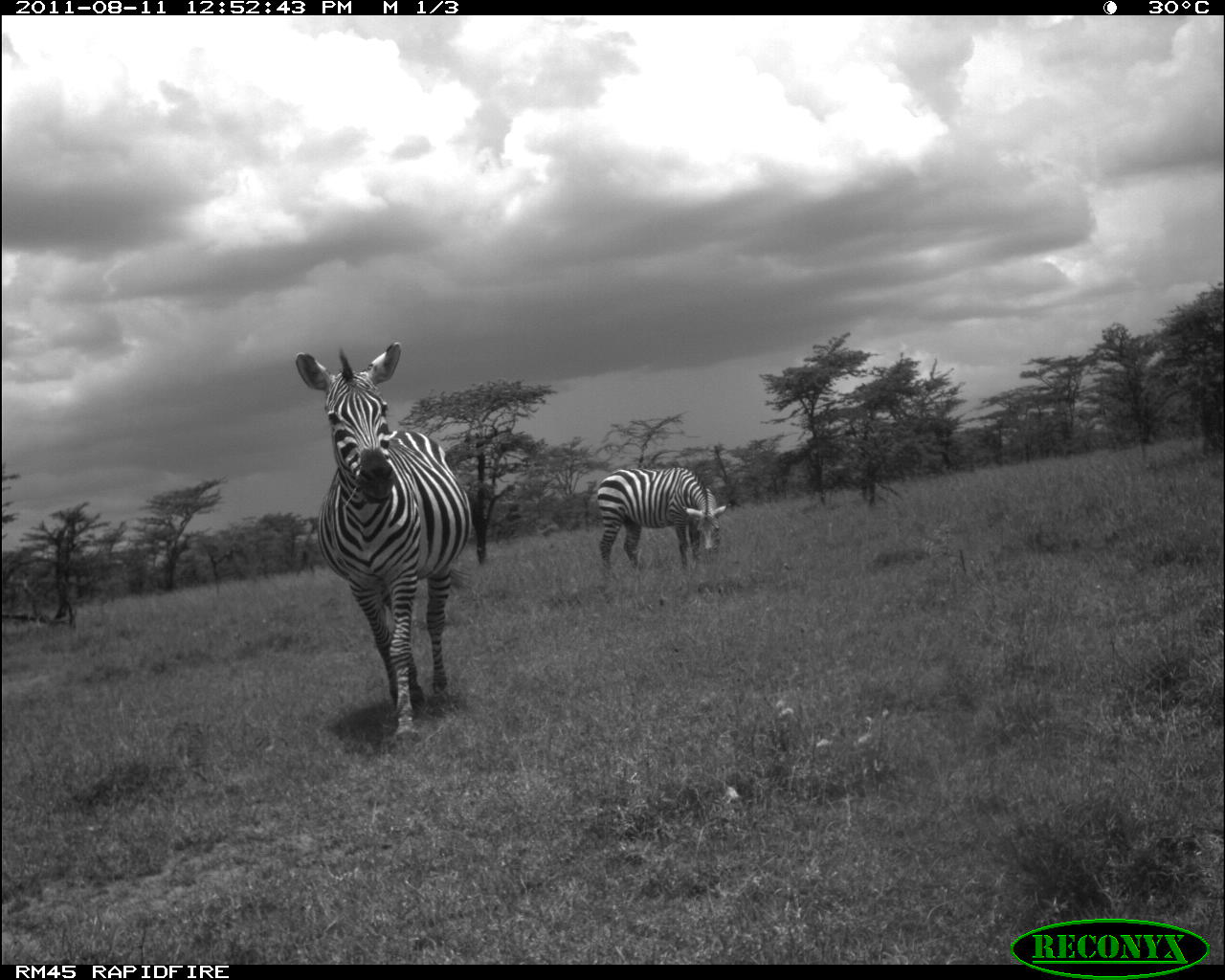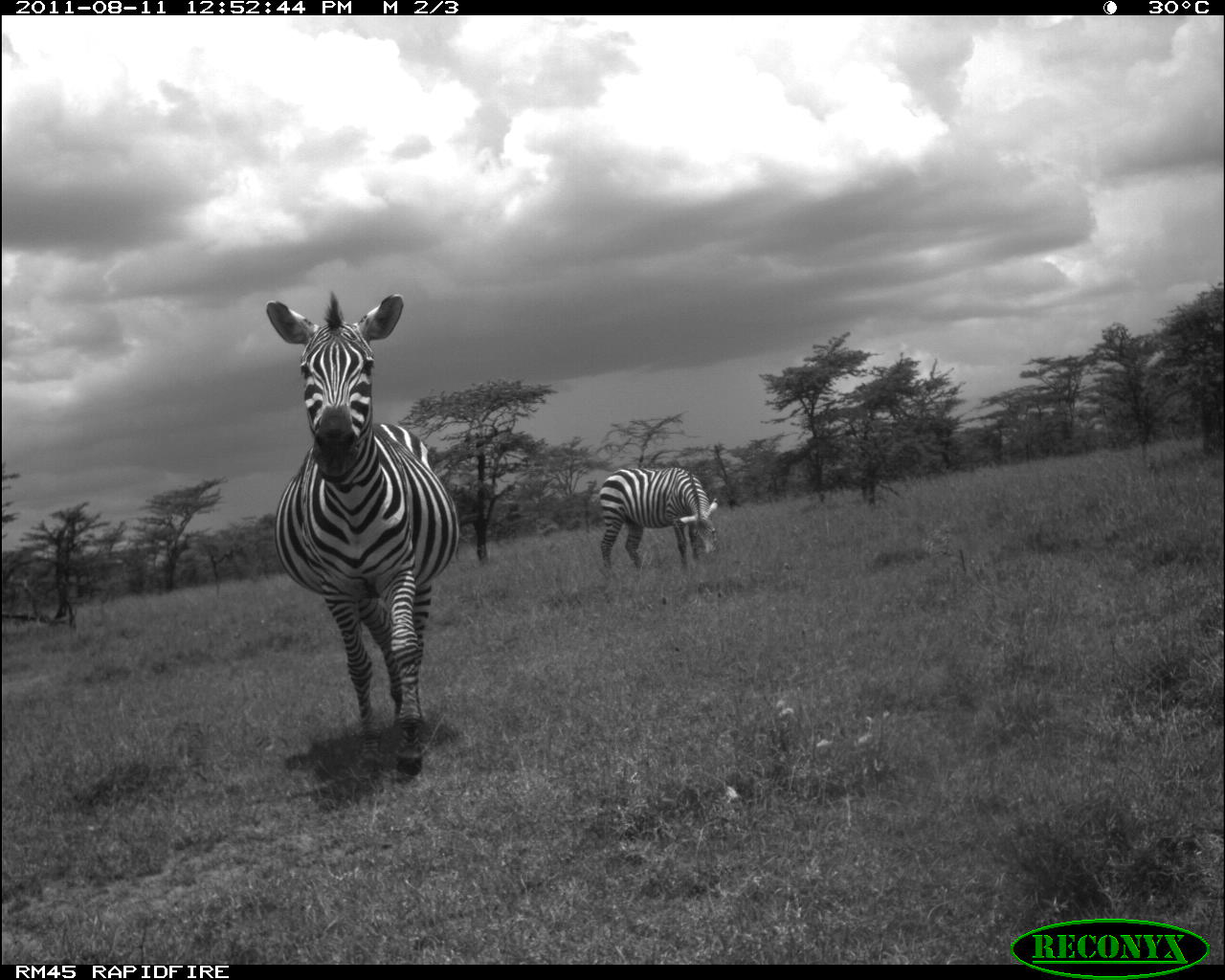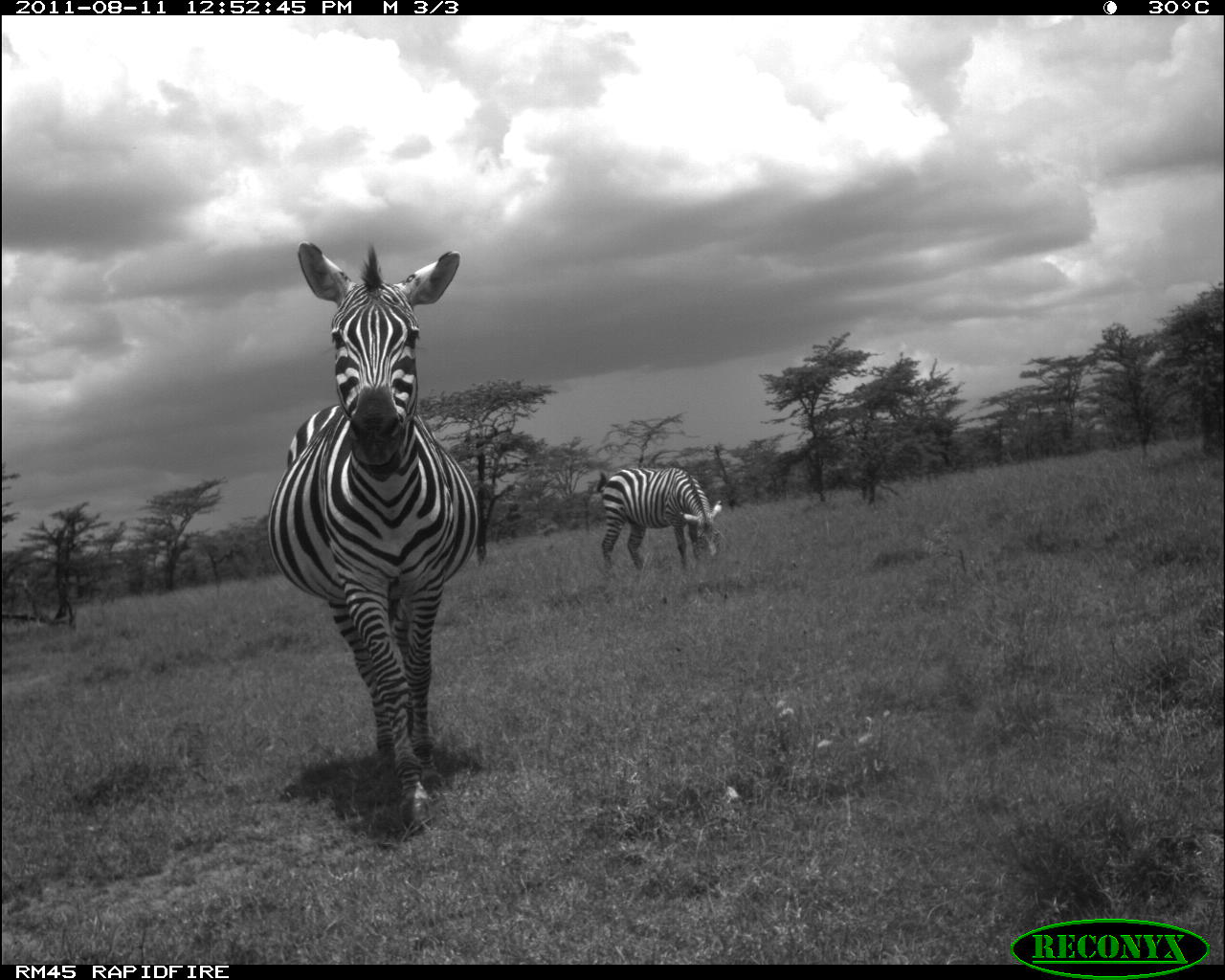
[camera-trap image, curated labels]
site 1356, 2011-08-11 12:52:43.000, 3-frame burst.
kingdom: Animalia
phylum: Chordata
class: Mammalia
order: Perissodactyla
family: Equidae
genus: Equus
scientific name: Equus quagga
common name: plains zebra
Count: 2.